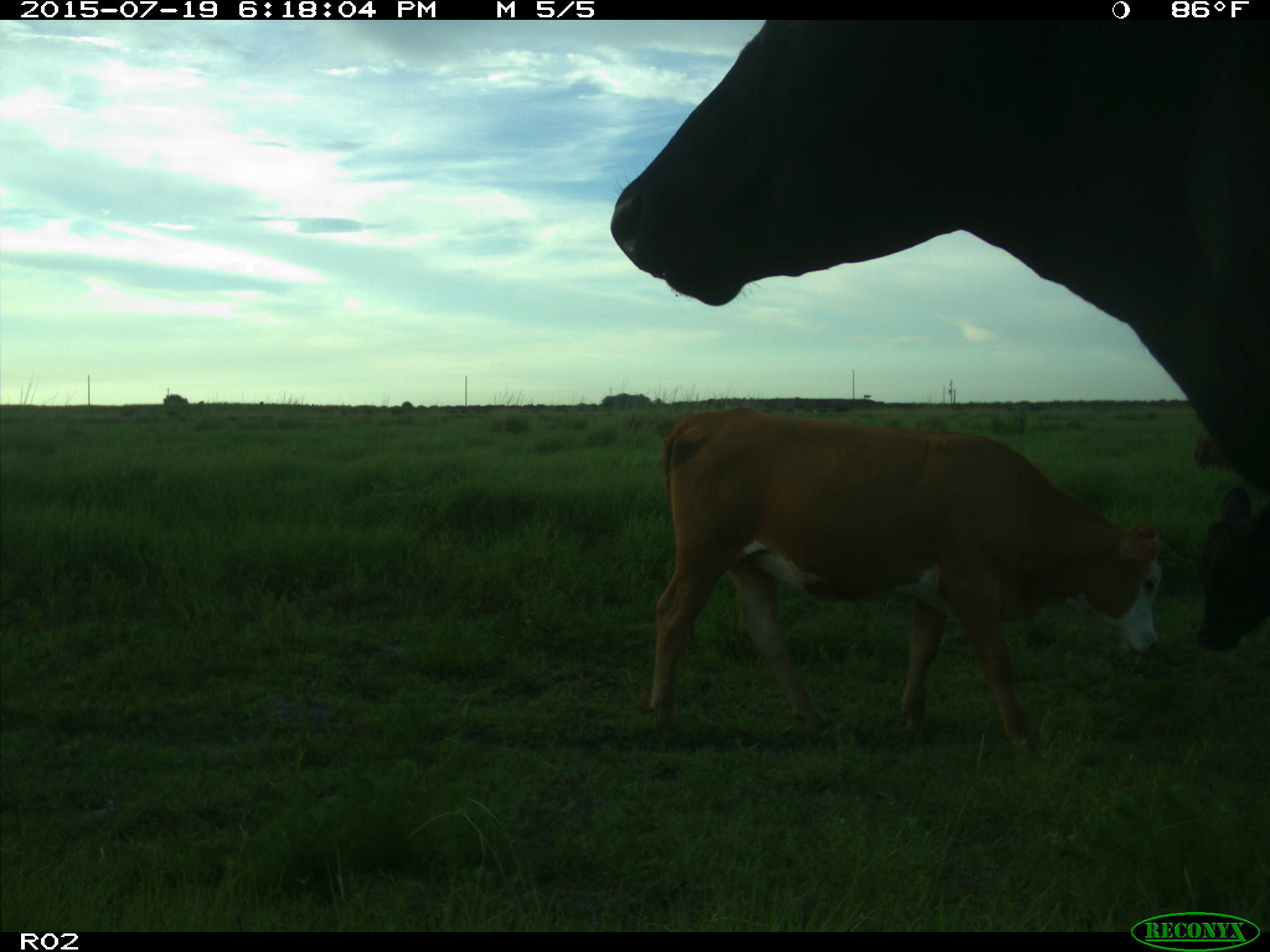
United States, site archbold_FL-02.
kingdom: Animalia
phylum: Chordata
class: Mammalia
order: Artiodactyla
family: Bovidae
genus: Bos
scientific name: Bos taurus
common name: domestic cow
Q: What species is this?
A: Bos taurus (domestic cow).